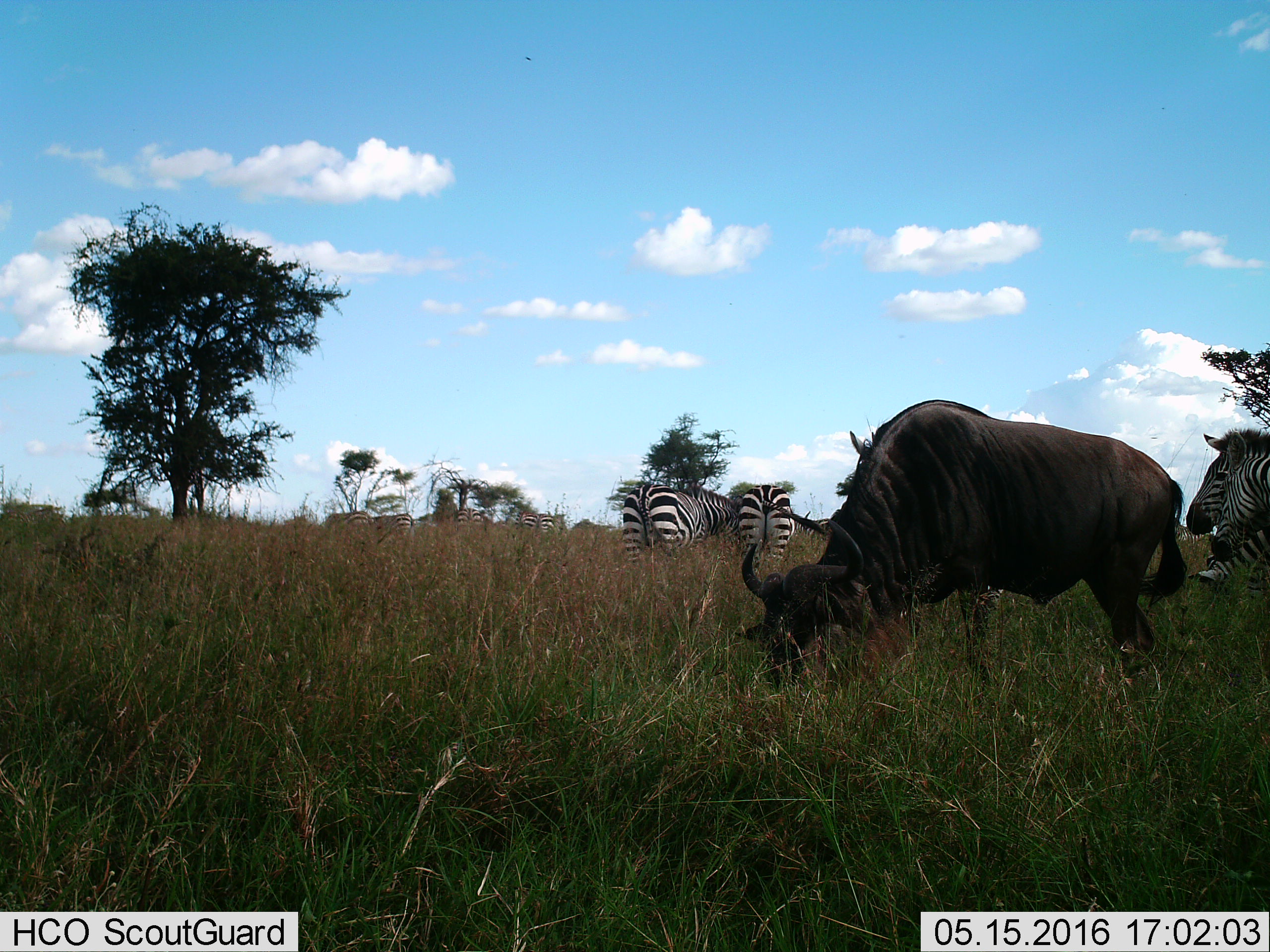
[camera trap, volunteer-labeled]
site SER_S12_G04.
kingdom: Animalia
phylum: Chordata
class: Mammalia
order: Artiodactyla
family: Bovidae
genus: Connochaetes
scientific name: Connochaetes taurinus taurinus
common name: blue wildebeest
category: wildebeestblue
Wildebeestblue (blue wildebeest) (Connochaetes taurinus taurinus), count 1. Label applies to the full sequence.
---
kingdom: Animalia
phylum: Chordata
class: Mammalia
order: Perissodactyla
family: Equidae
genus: Equus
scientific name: Equus quagga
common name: plains zebra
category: zebraplains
Zebraplains (plains zebra) (Equus quagga), count 10. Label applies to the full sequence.